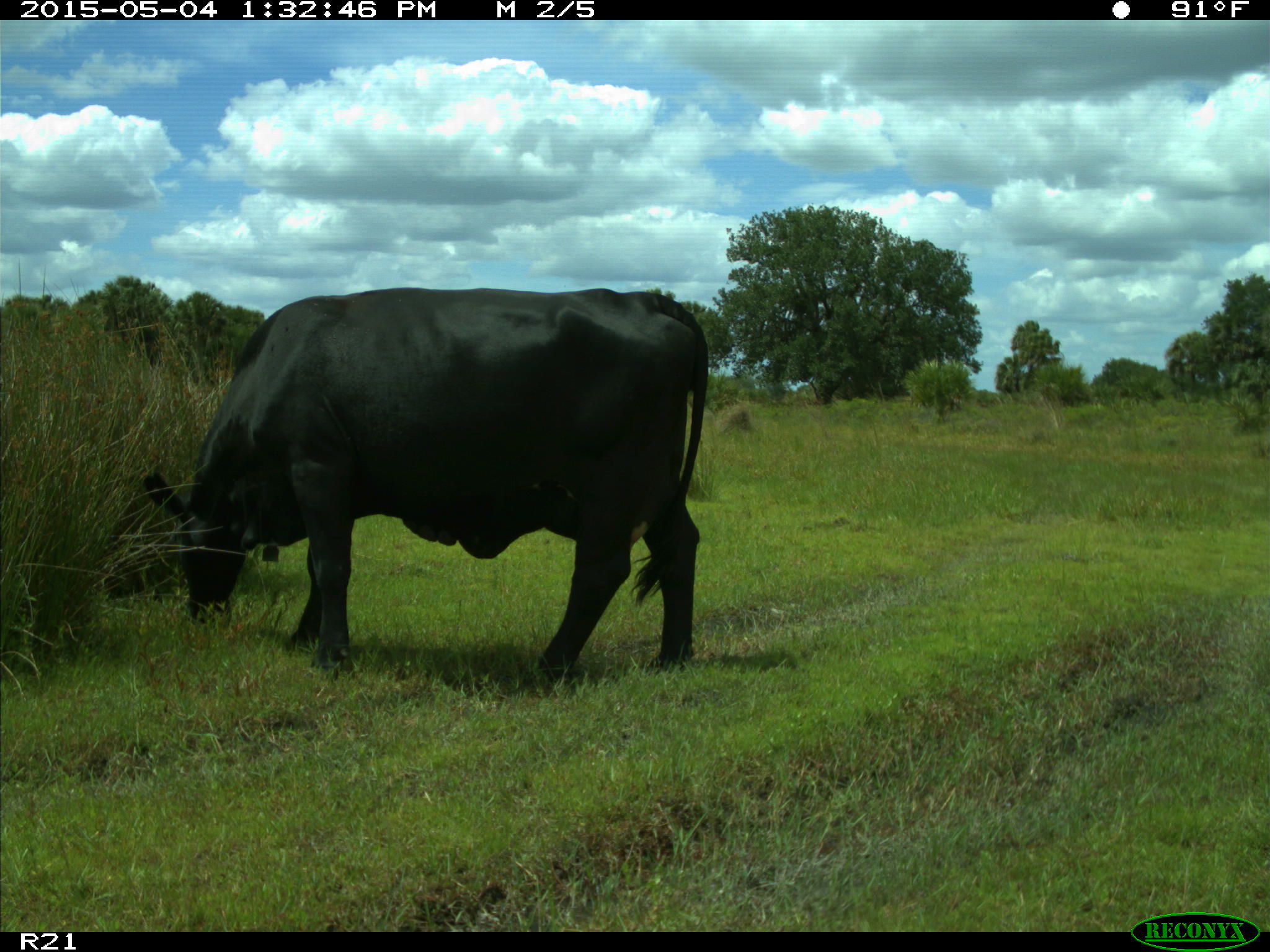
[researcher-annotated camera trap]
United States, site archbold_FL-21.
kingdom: Animalia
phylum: Chordata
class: Mammalia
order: Artiodactyla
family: Bovidae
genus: Bos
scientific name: Bos taurus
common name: domestic cow